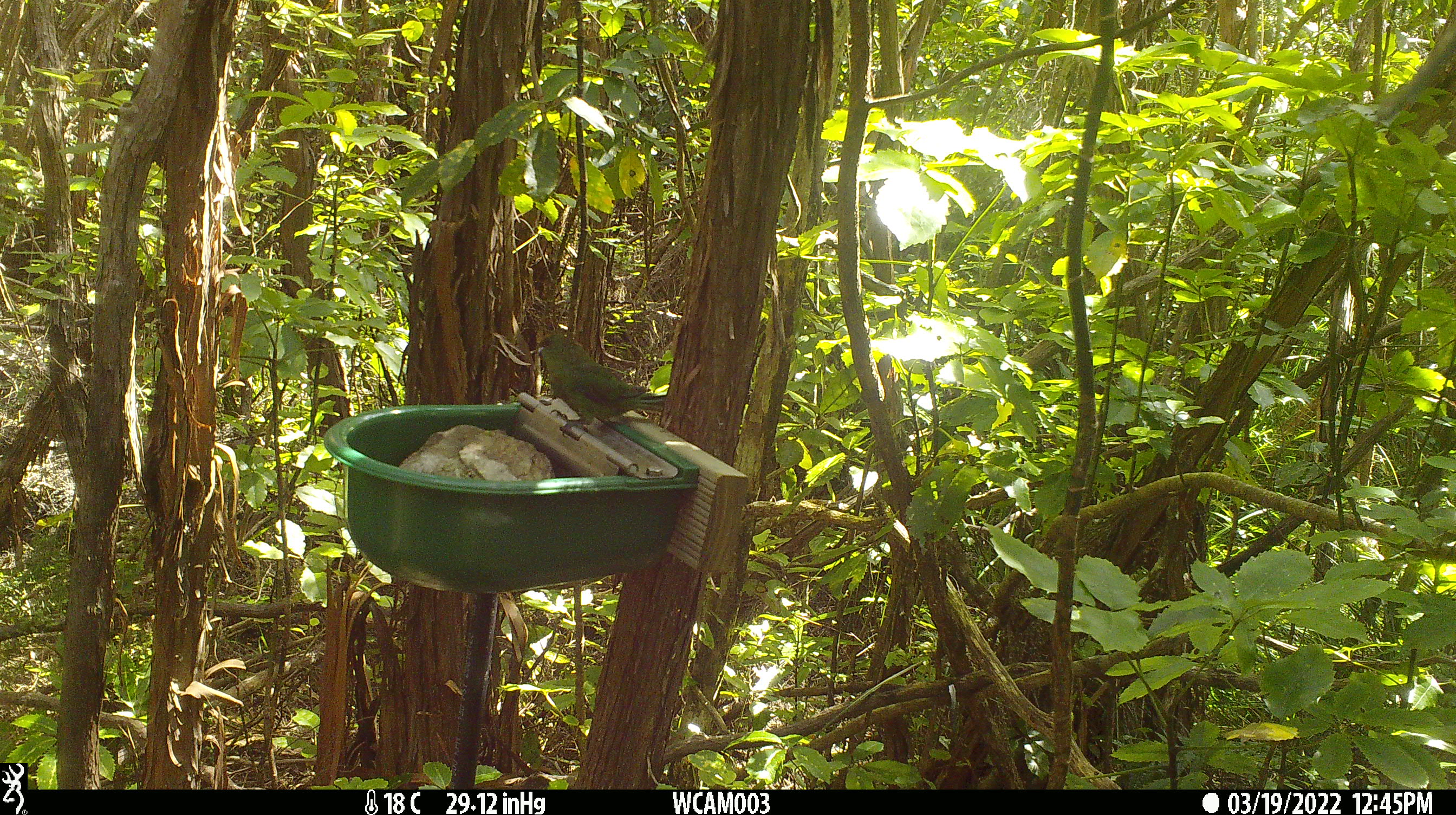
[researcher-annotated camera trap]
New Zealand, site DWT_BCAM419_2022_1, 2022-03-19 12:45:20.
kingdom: Animalia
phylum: Chordata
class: Aves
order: Psittaciformes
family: Psittaculidae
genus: Cyanoramphus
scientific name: Cyanoramphus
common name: parakeet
Parakeet (Cyanoramphus).